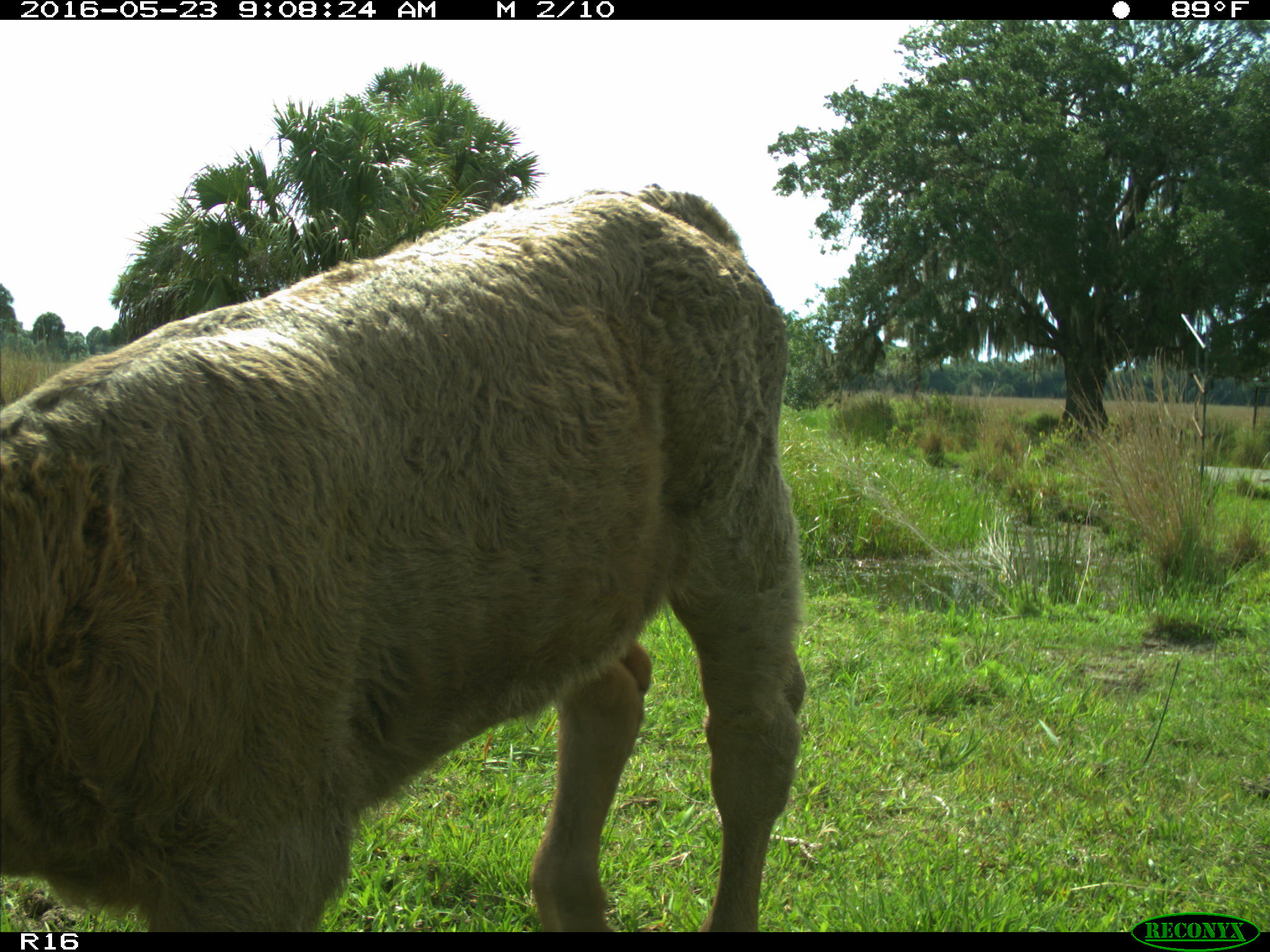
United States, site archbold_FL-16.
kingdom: Animalia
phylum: Chordata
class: Mammalia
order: Artiodactyla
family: Bovidae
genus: Bos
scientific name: Bos taurus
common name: domestic cow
Bos taurus (domestic cow).